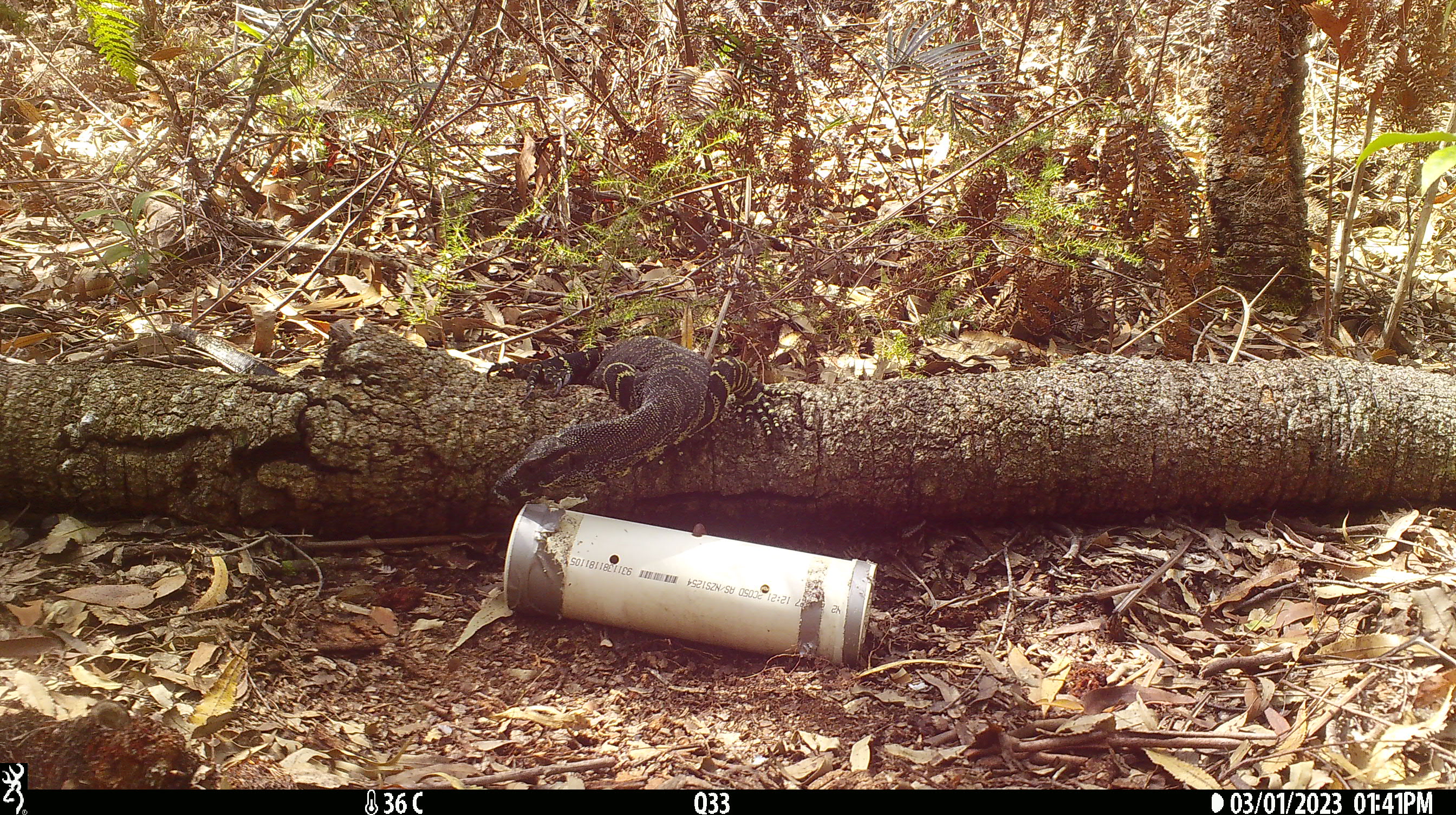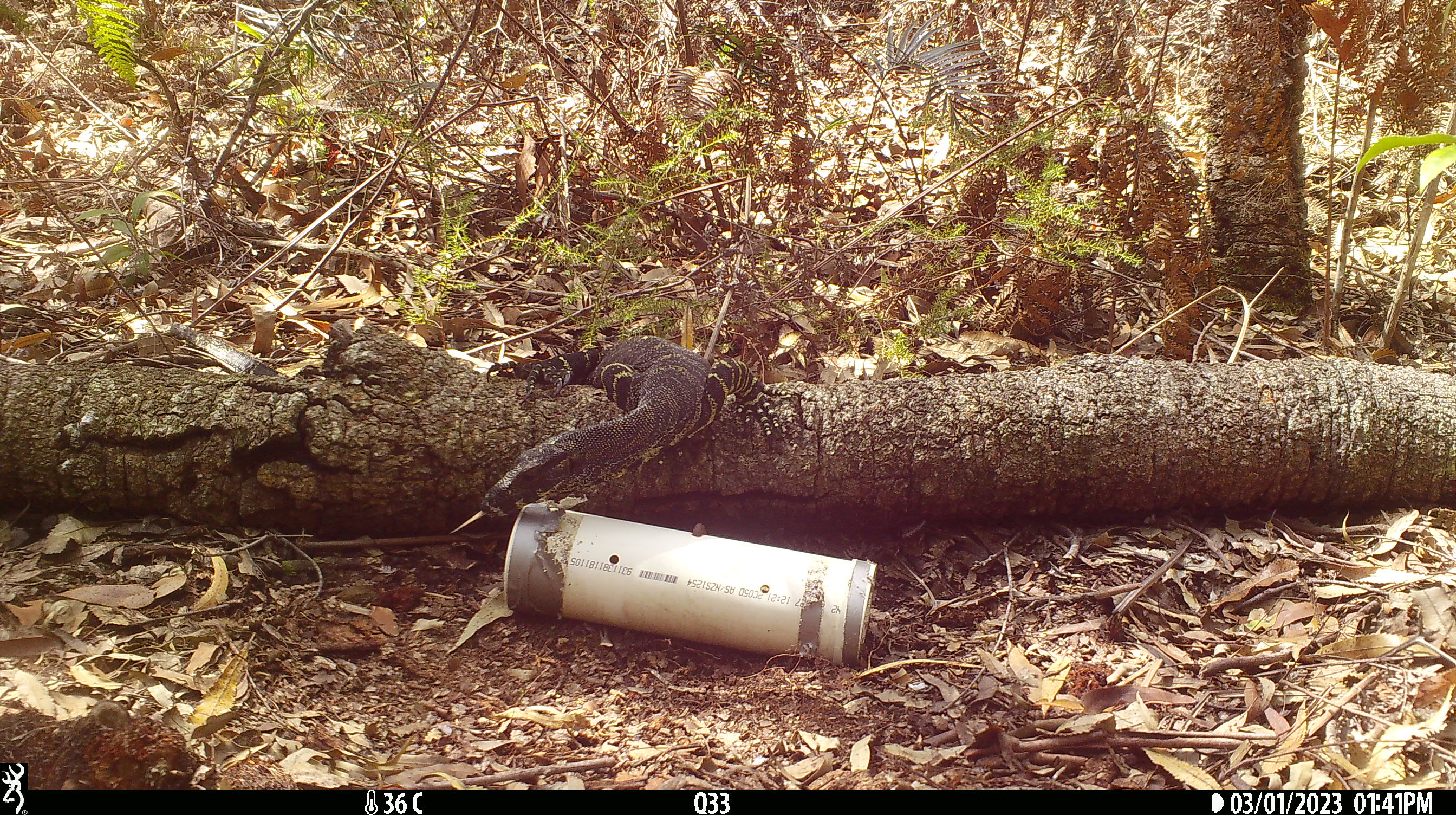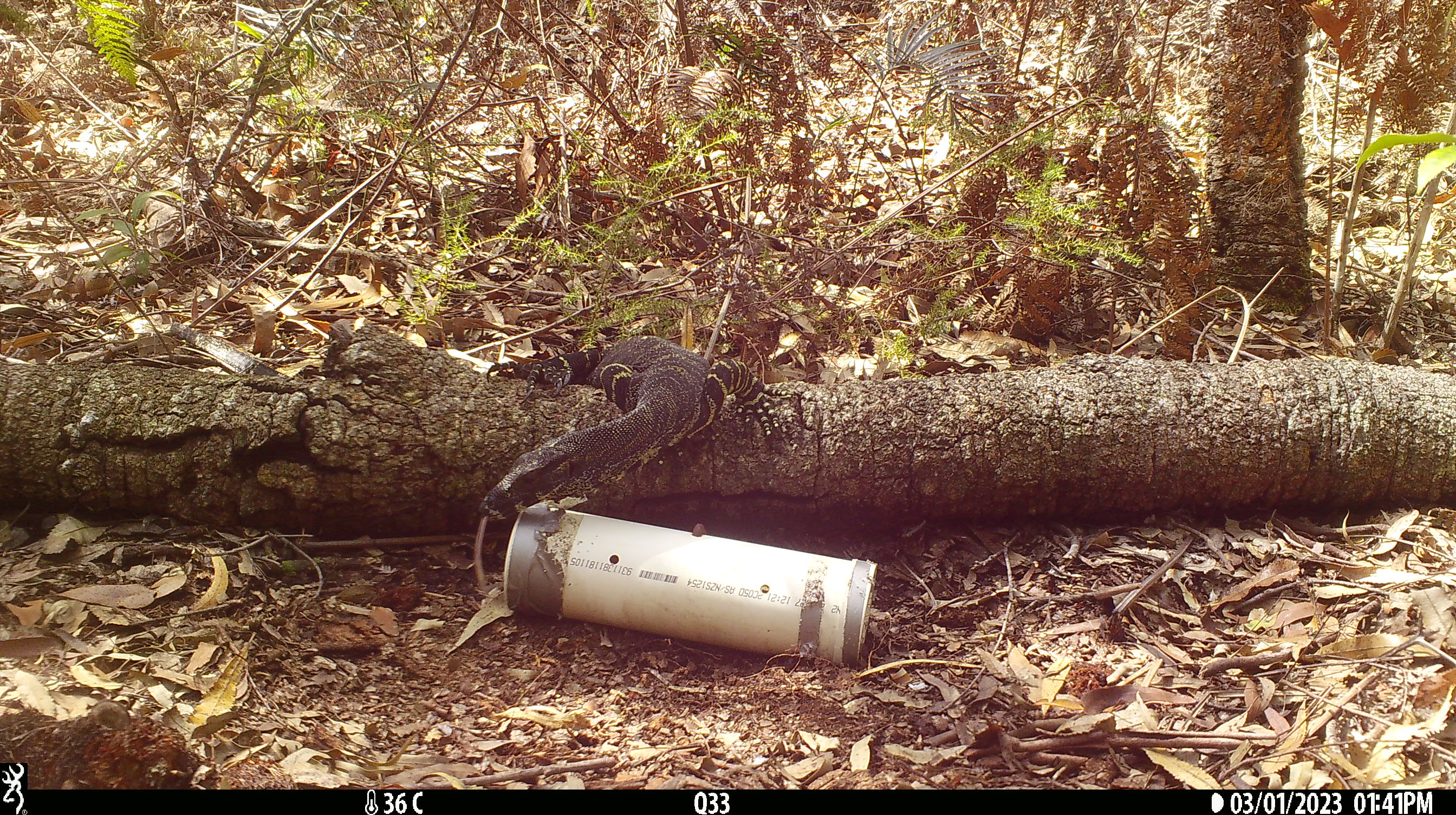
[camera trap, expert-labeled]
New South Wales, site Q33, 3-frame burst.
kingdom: Animalia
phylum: Chordata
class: Reptilia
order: Squamata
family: Varanidae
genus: Varanus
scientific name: Varanus varius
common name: lace monitor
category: goanna